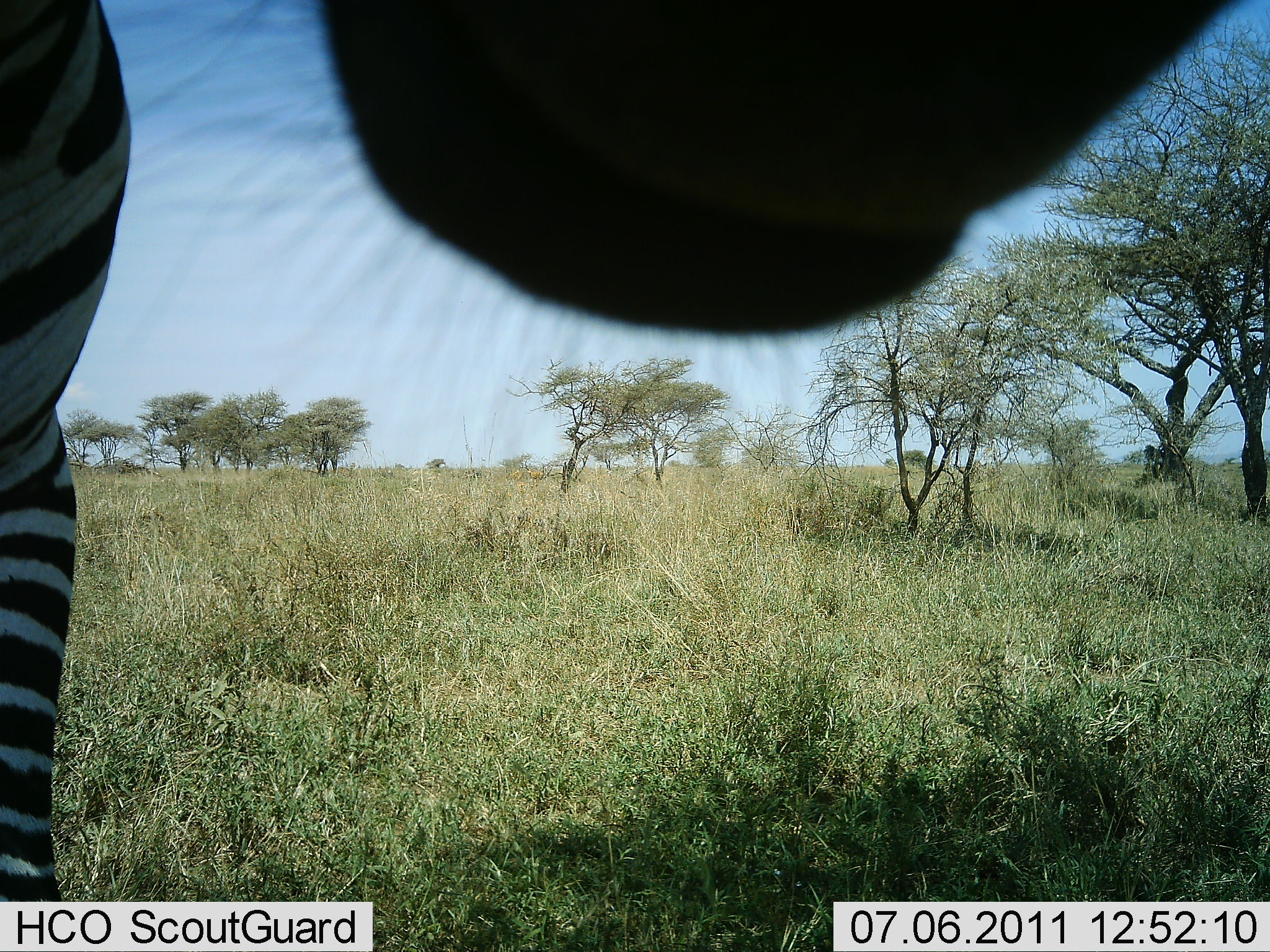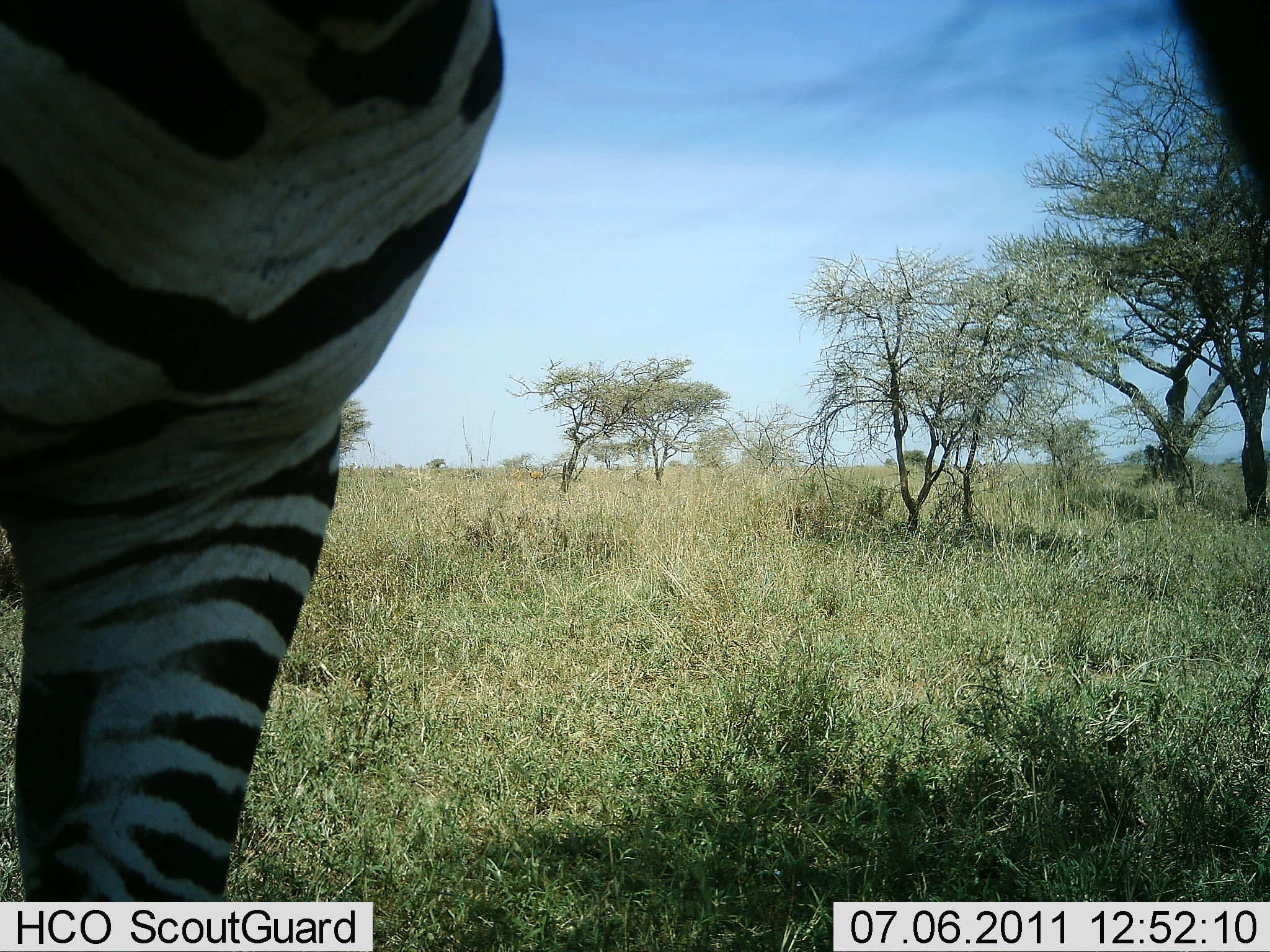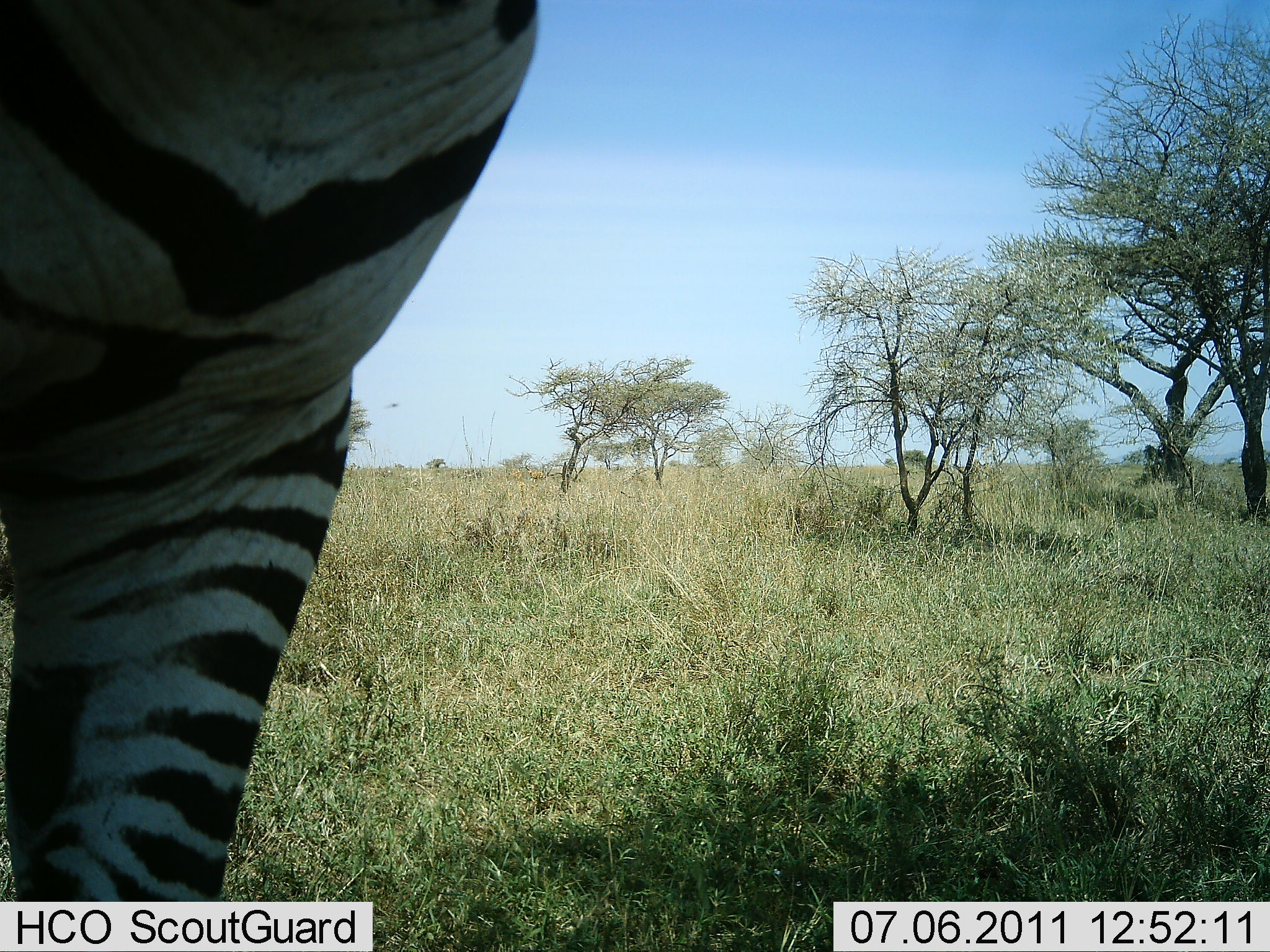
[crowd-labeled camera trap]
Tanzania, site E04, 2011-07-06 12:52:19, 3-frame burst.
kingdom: Animalia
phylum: Chordata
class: Mammalia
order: Perissodactyla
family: Equidae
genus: Equus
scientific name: Equus quagga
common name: plains zebra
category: zebra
Zebra (plains zebra) (Equus quagga), count 1. Behavior (volunteer vote fractions): standing 91%, resting 9%, moving 9%, interacting 0%. Young present (vote fraction): 0%. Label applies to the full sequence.